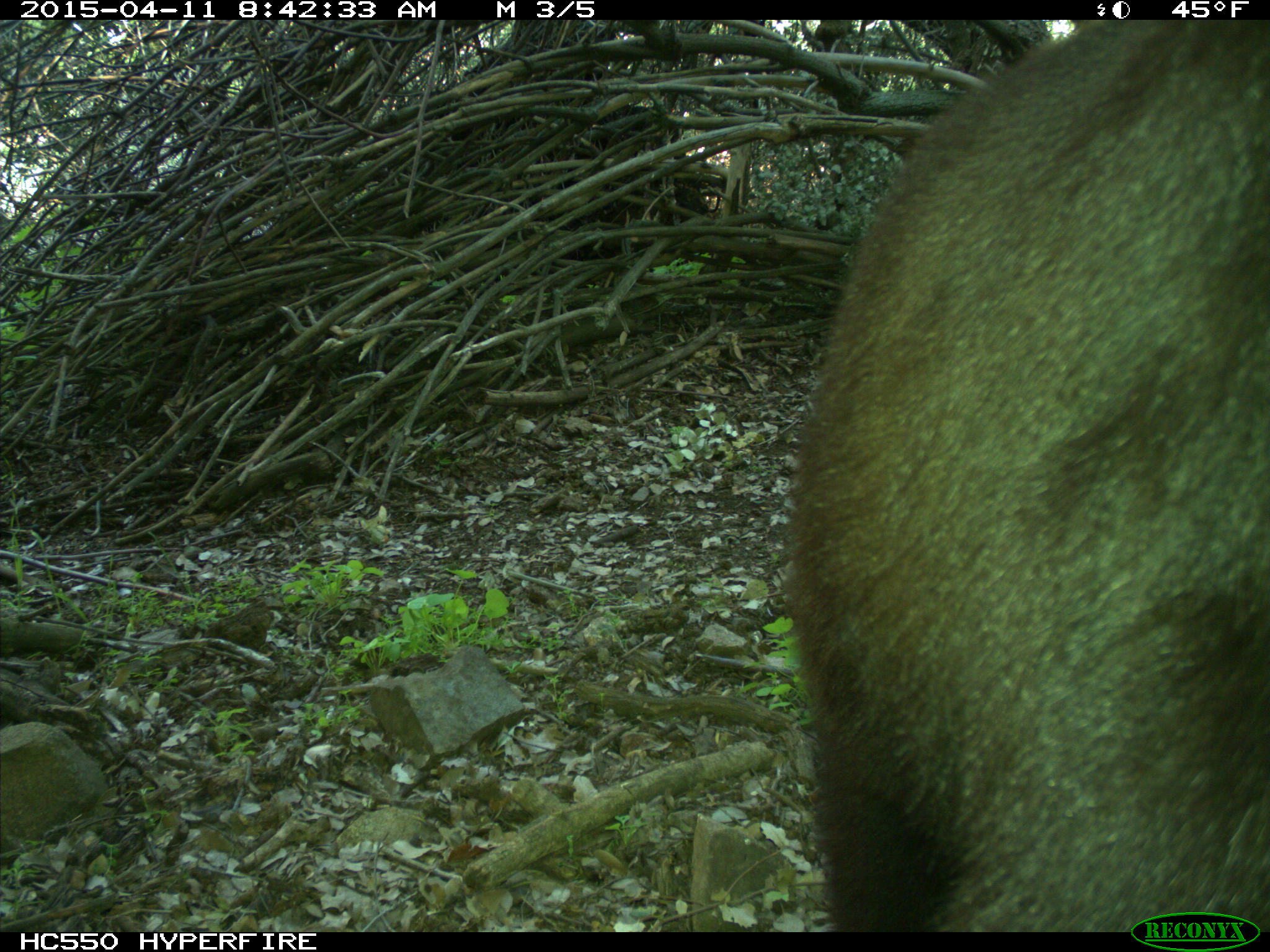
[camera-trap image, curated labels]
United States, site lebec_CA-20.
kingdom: Animalia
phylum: Chordata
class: Mammalia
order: Carnivora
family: Ursidae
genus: Ursus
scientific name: Ursus americanus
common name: american black bear